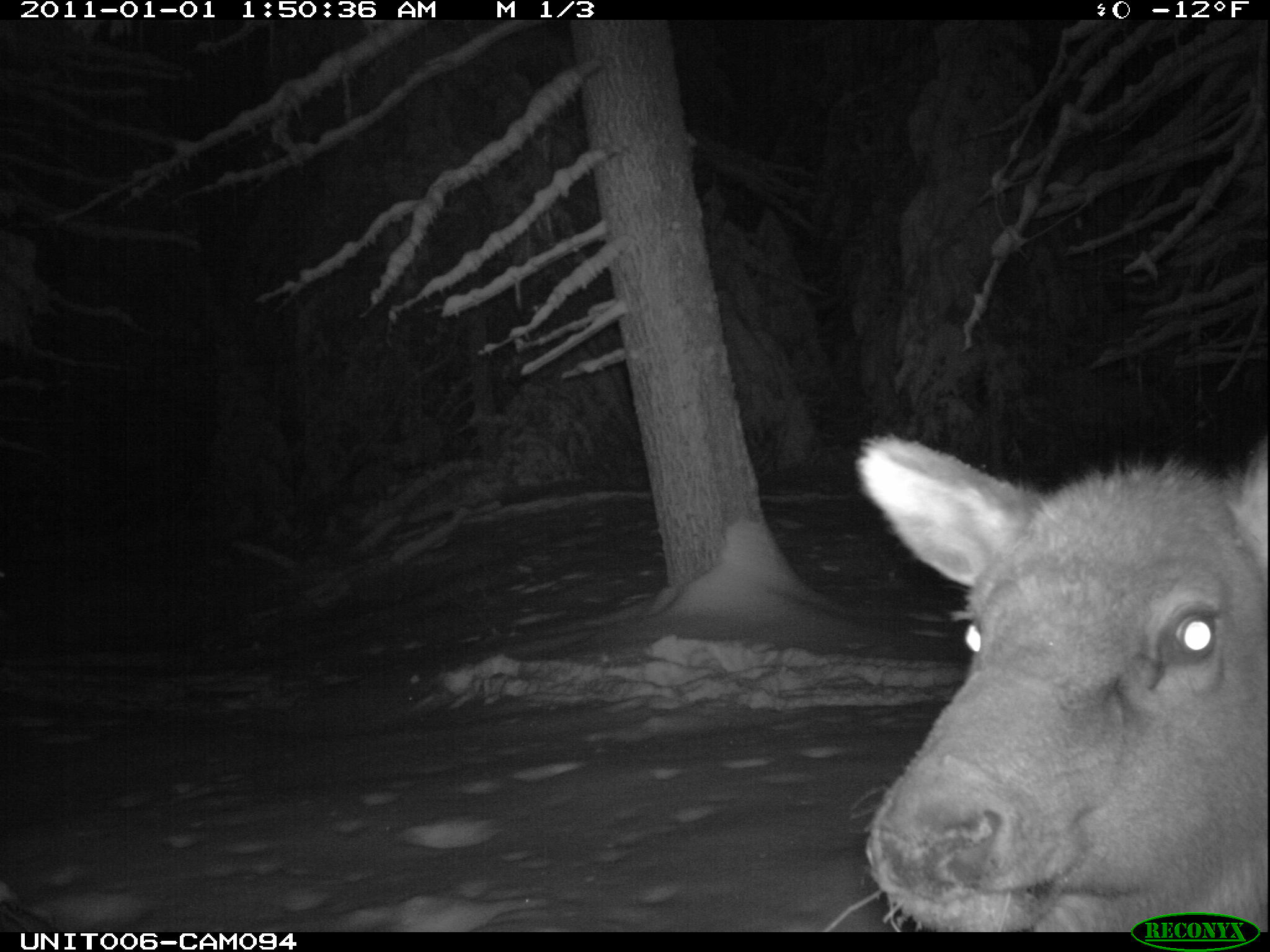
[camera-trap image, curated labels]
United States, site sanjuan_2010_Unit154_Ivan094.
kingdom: Animalia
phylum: Chordata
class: Mammalia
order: Artiodactyla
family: Cervidae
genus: Cervus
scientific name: Cervus elaphus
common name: red deer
Cervus elaphus (red deer).